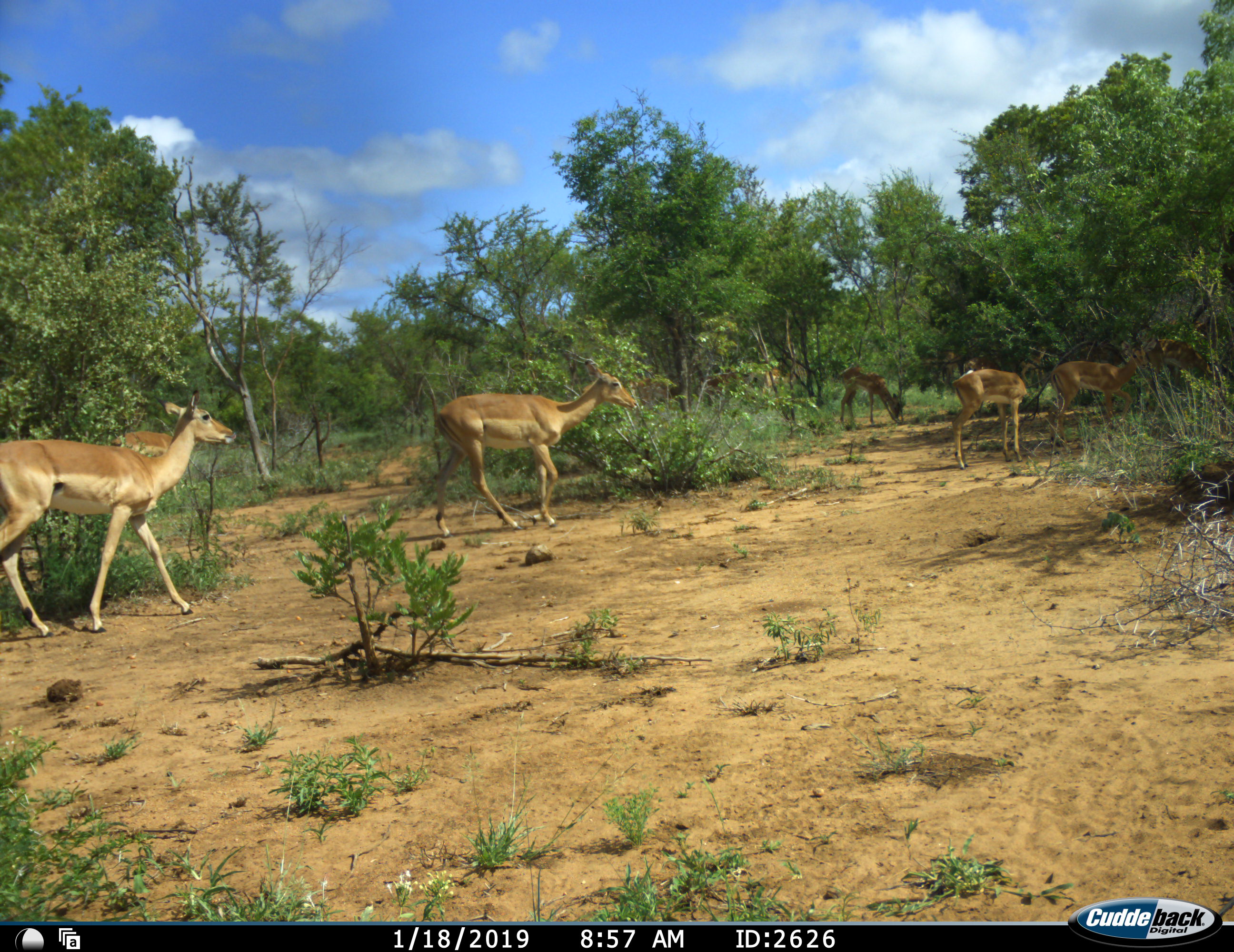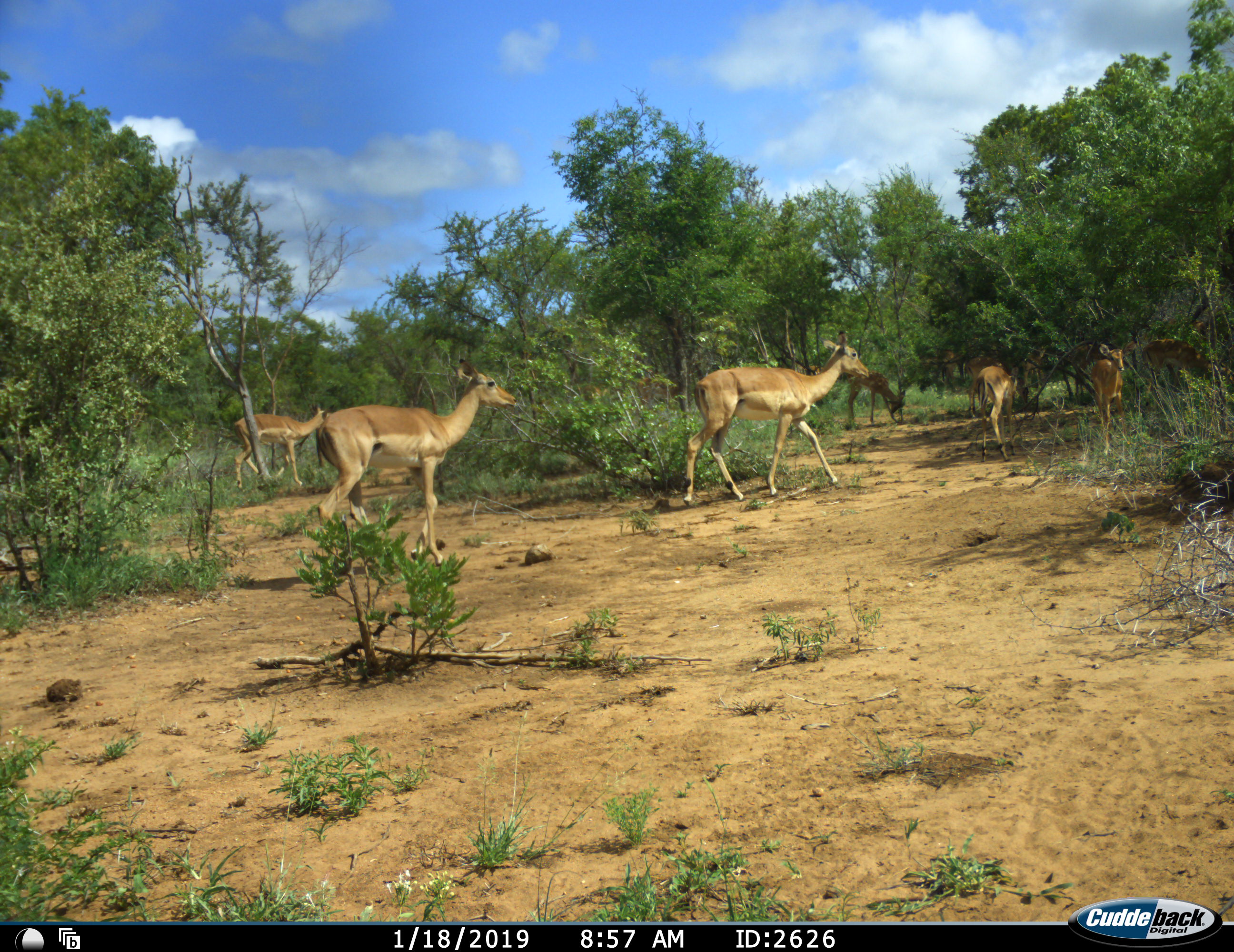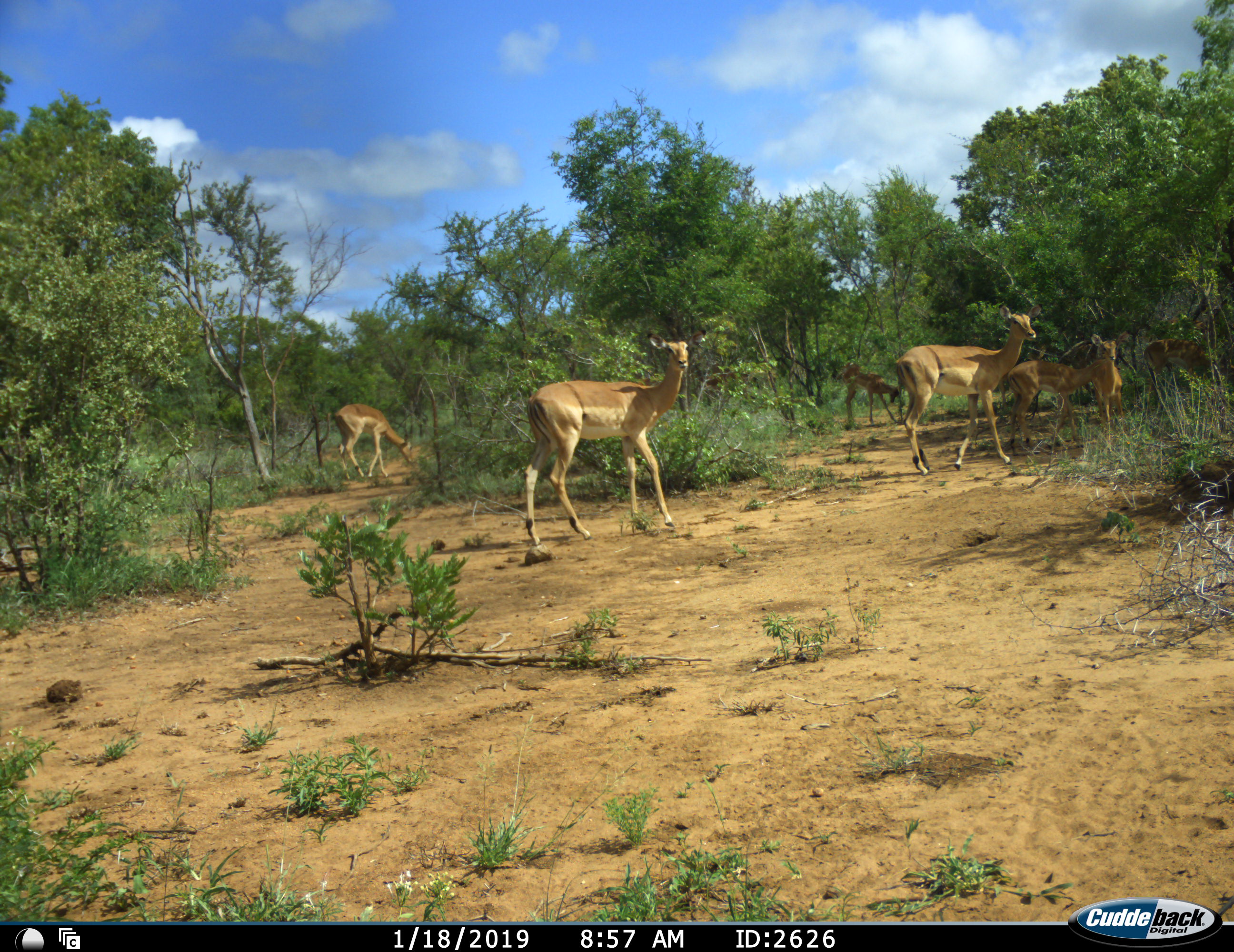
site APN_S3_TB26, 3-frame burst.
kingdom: Animalia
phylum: Chordata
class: Mammalia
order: Artiodactyla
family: Bovidae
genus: Aepyceros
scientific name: Aepyceros melampus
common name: impala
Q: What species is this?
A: Impala (Aepyceros melampus).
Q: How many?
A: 7.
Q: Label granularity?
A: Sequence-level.